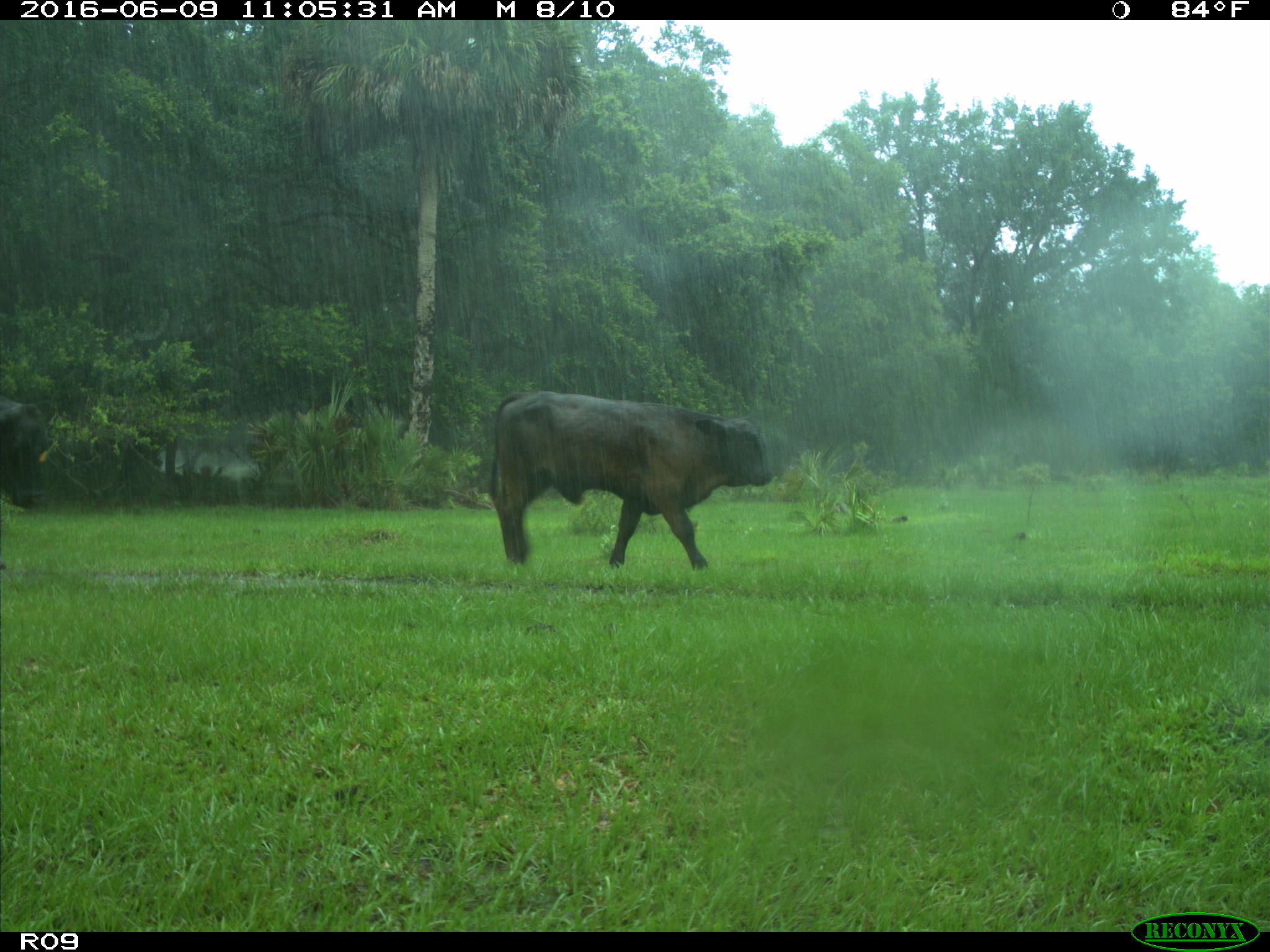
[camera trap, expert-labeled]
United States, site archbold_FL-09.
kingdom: Animalia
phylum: Chordata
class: Mammalia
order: Artiodactyla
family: Bovidae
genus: Bos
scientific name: Bos taurus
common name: domestic cow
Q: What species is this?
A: Bos taurus (domestic cow).